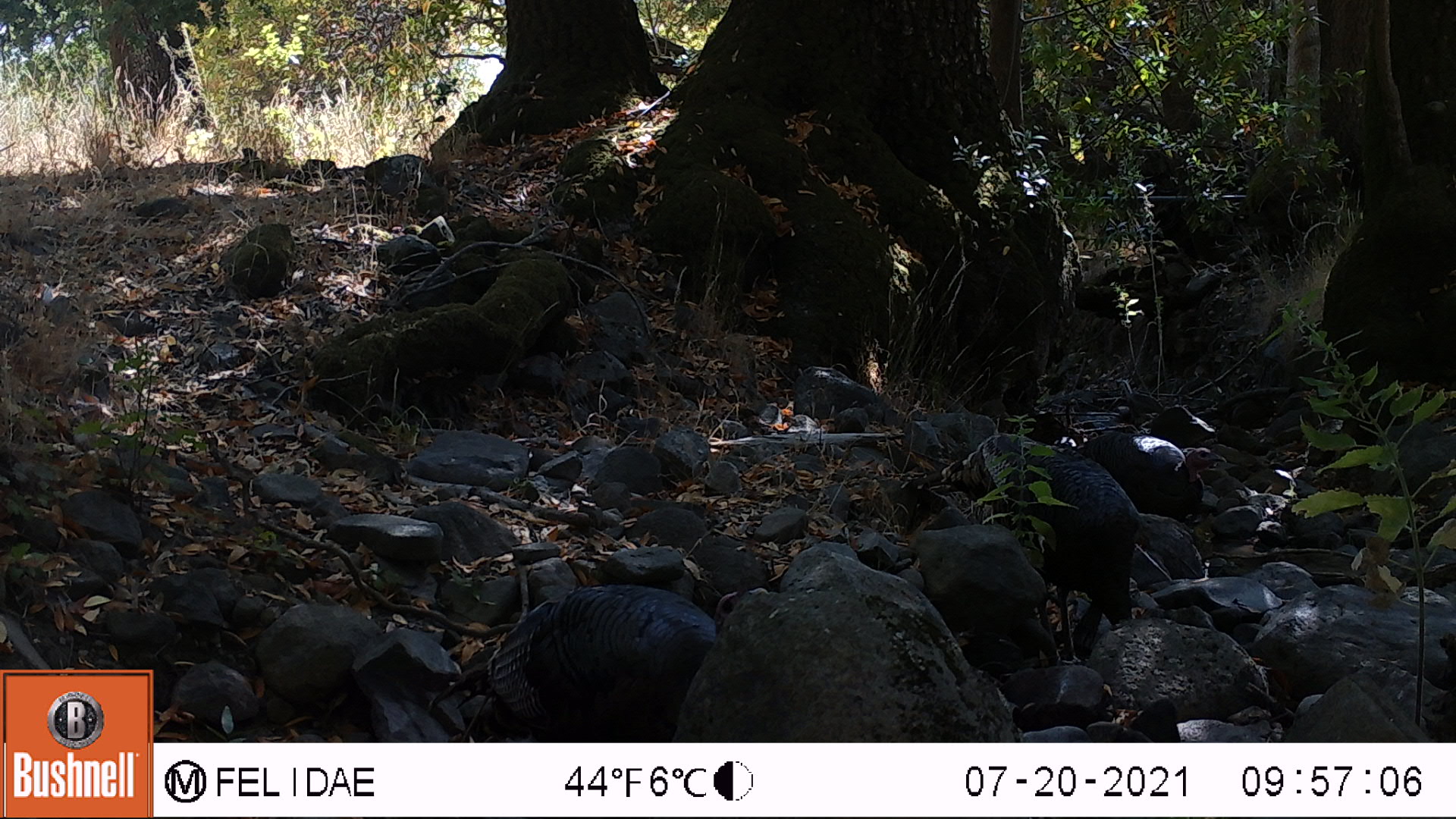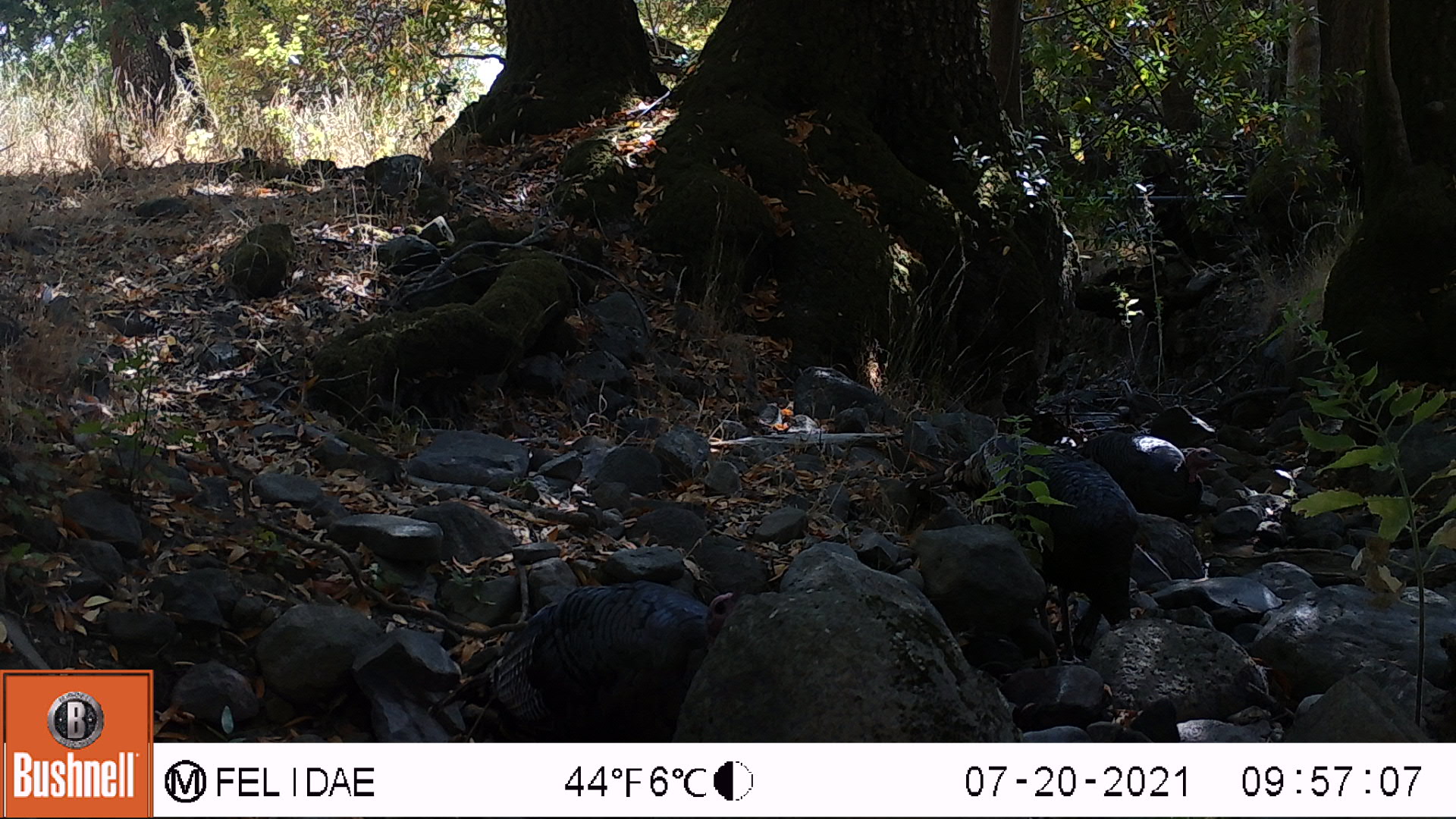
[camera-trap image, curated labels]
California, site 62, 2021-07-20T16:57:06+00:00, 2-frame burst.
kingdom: Animalia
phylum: Chordata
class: Aves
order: Galliformes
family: Phasianidae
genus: Meleagris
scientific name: Meleagris gallopavo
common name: turkey